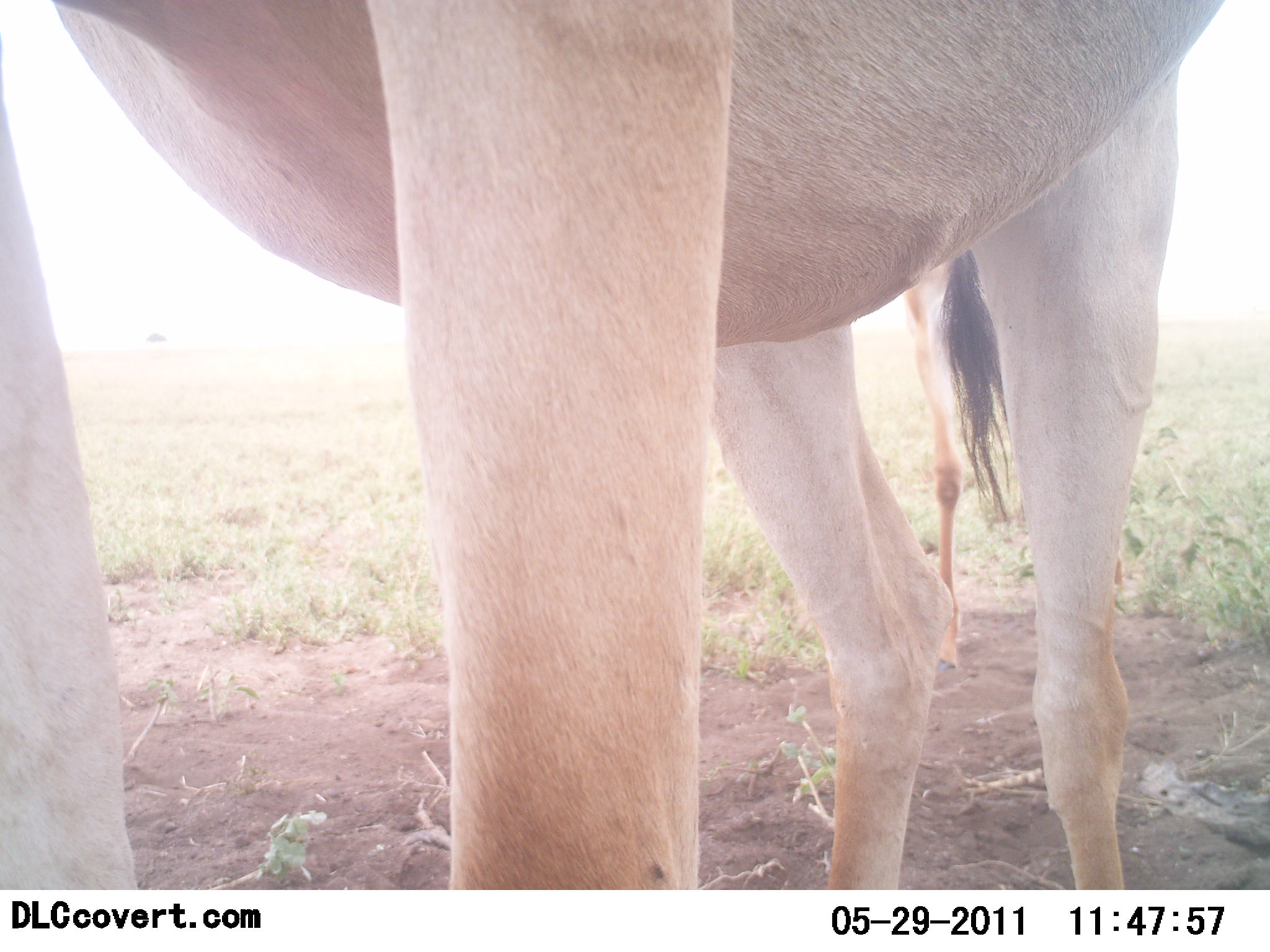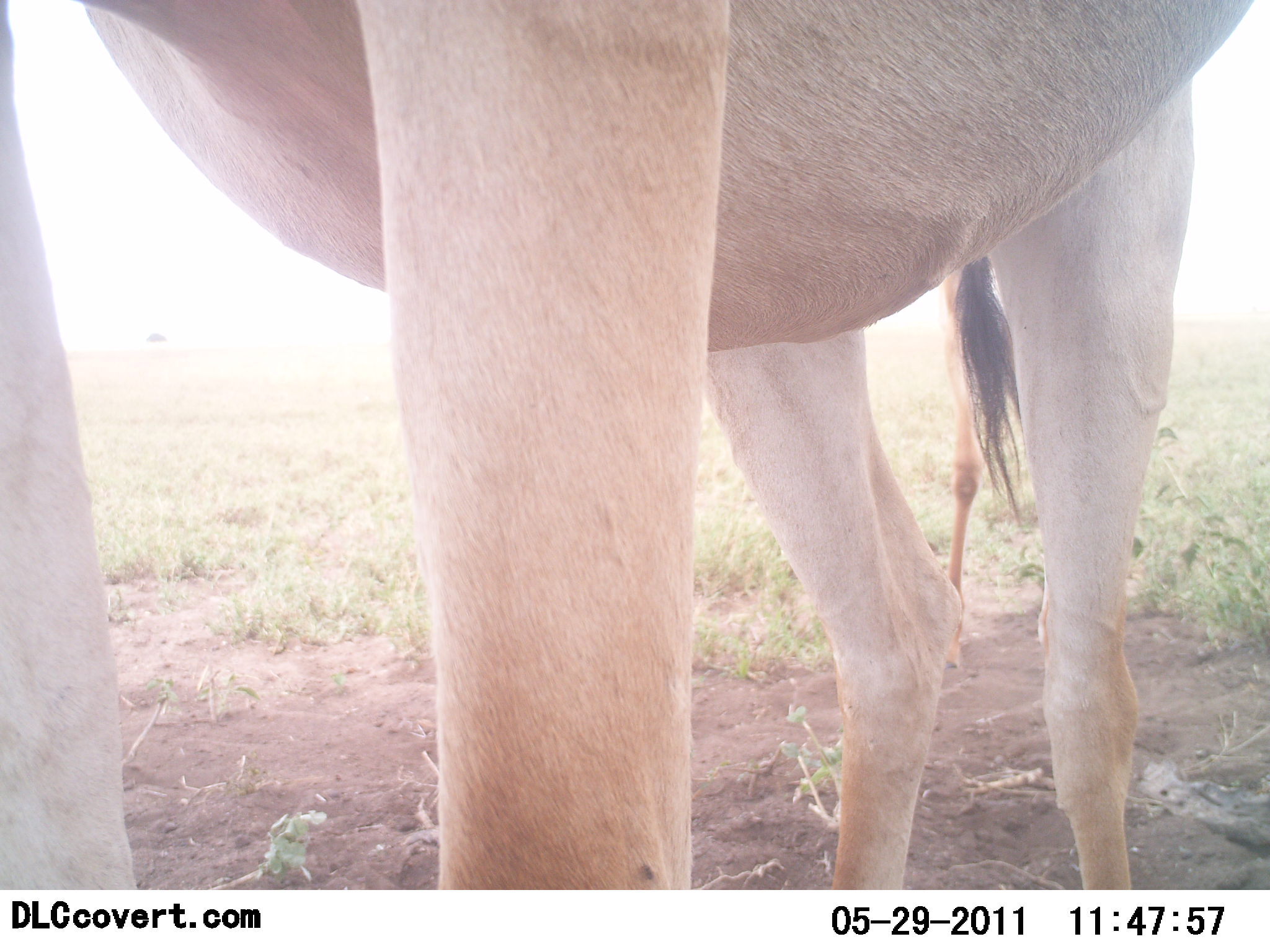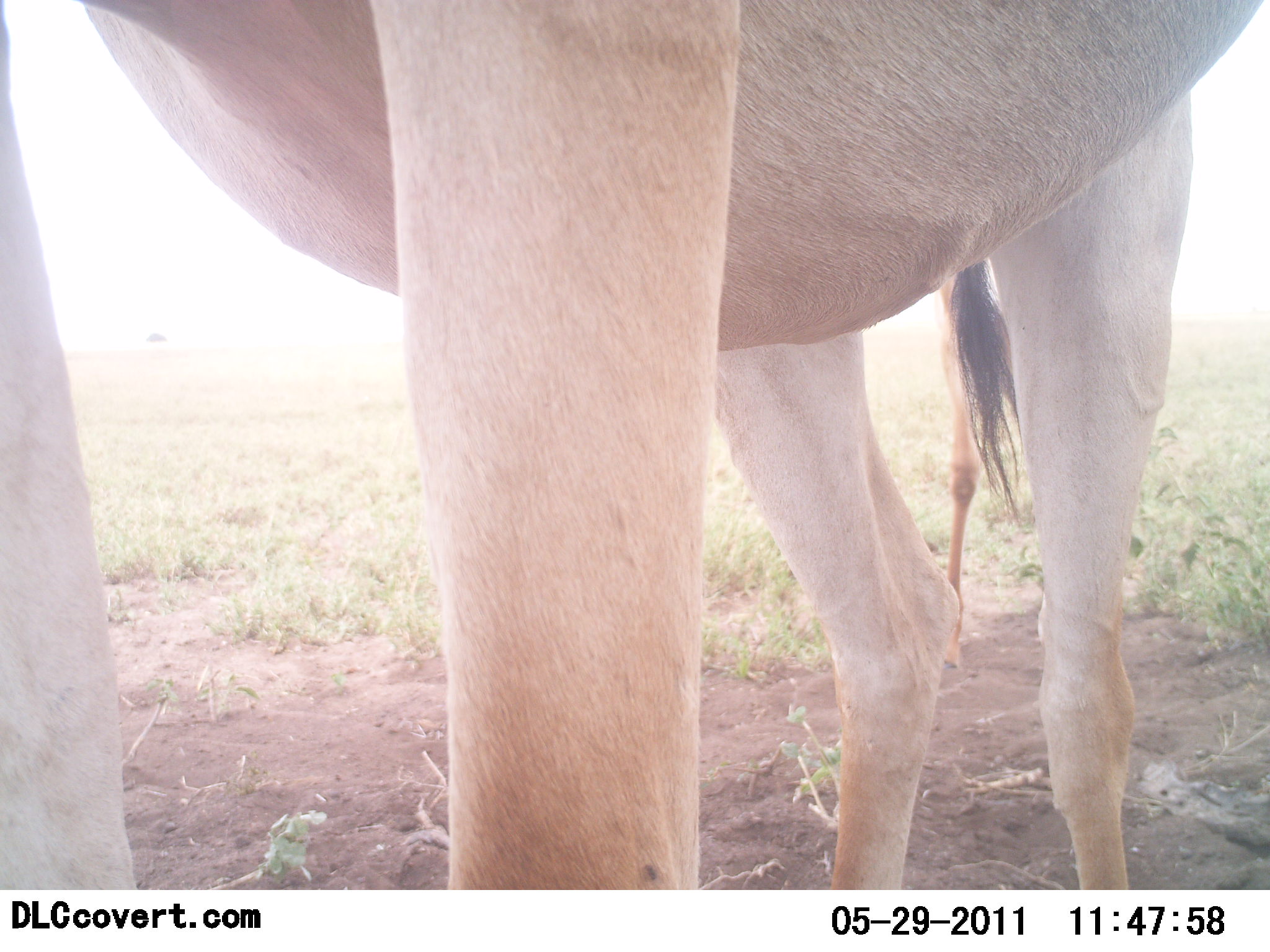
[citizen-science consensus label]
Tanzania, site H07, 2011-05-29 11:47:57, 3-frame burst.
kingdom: Animalia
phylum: Chordata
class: Mammalia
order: Artiodactyla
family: Bovidae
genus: Alcelaphus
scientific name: Alcelaphus buselaphus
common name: hartebeest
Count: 2.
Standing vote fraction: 100%.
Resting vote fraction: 10%.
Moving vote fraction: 0%.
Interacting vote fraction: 0%.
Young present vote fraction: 0%.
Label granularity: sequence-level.